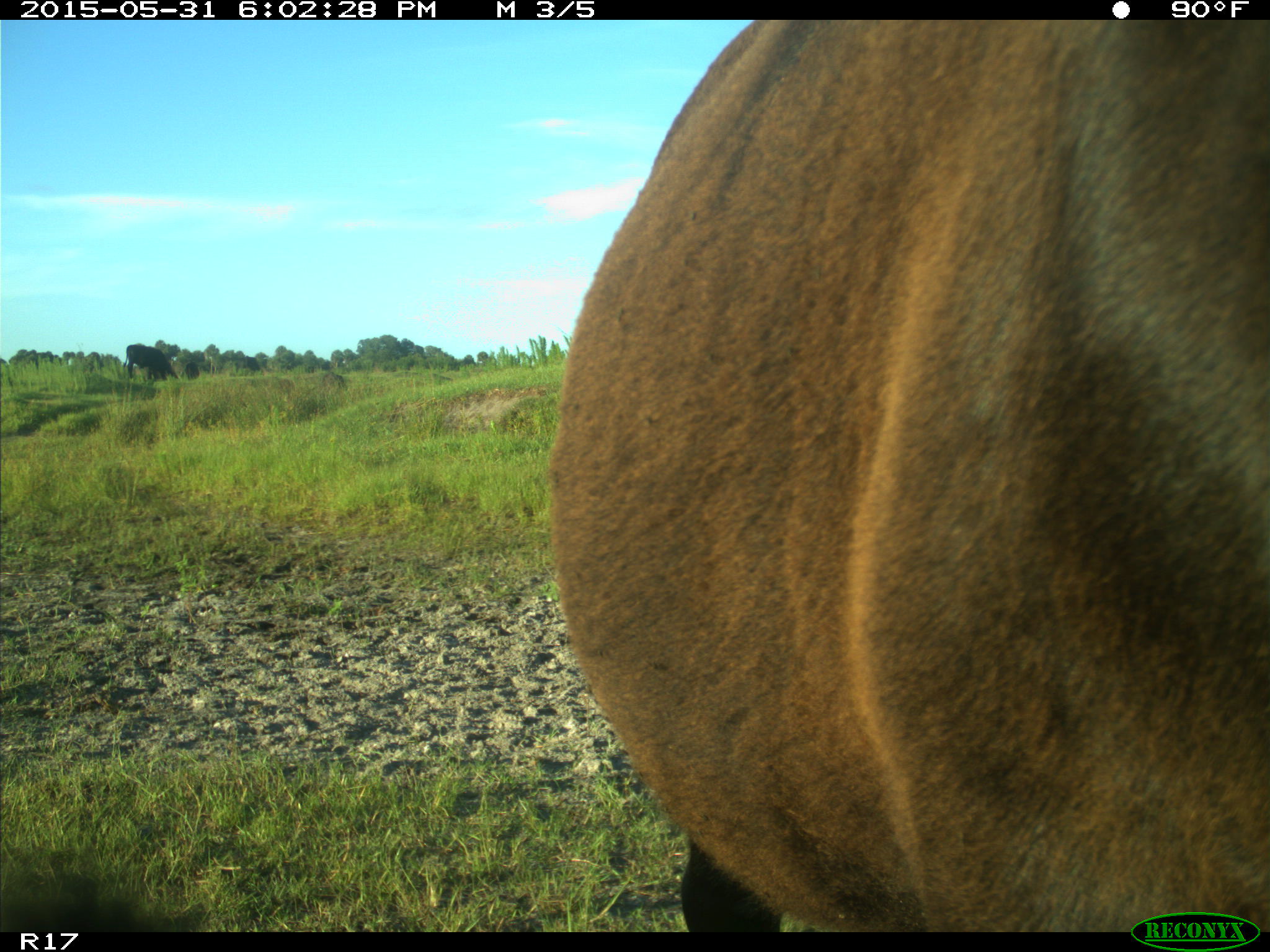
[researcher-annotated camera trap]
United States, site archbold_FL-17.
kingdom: Animalia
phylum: Chordata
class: Mammalia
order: Artiodactyla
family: Bovidae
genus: Bos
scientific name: Bos taurus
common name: domestic cow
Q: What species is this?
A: Bos taurus (domestic cow).